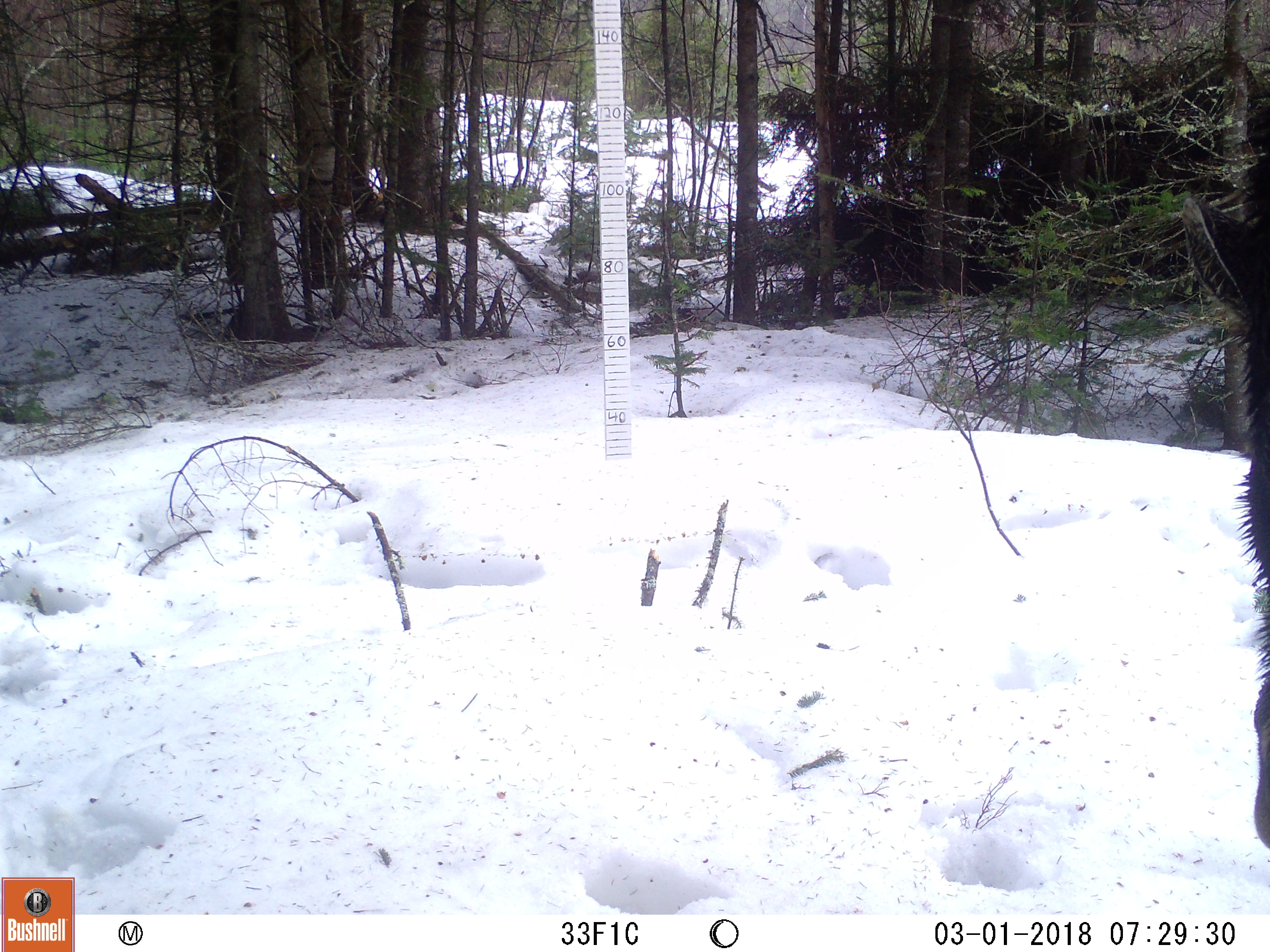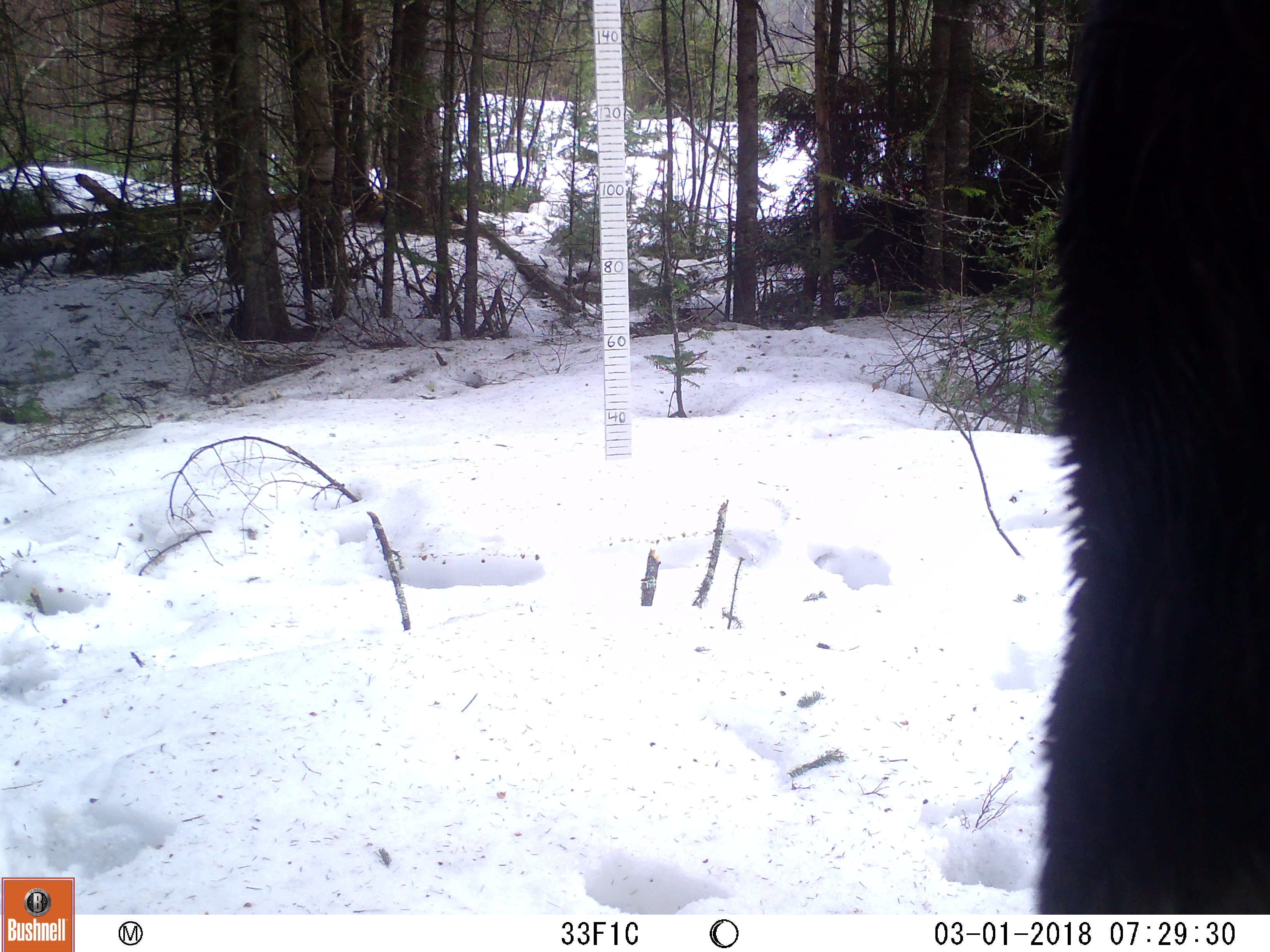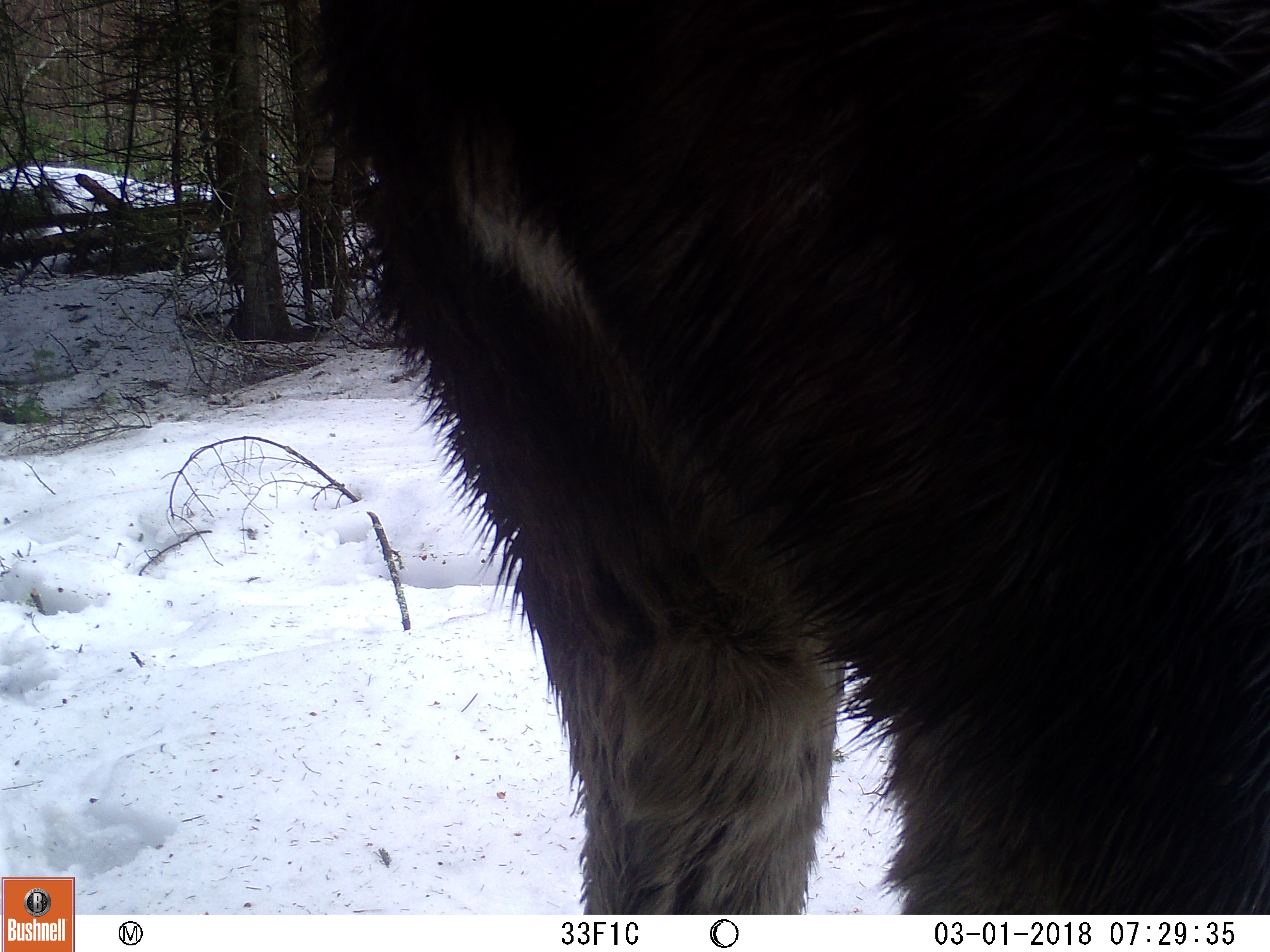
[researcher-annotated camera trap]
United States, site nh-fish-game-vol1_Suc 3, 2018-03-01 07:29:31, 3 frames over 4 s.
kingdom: Animalia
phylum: Chordata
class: Mammalia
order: Artiodactyla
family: Cervidae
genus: Alces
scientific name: Alces alces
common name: moose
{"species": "moose (Alces alces)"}